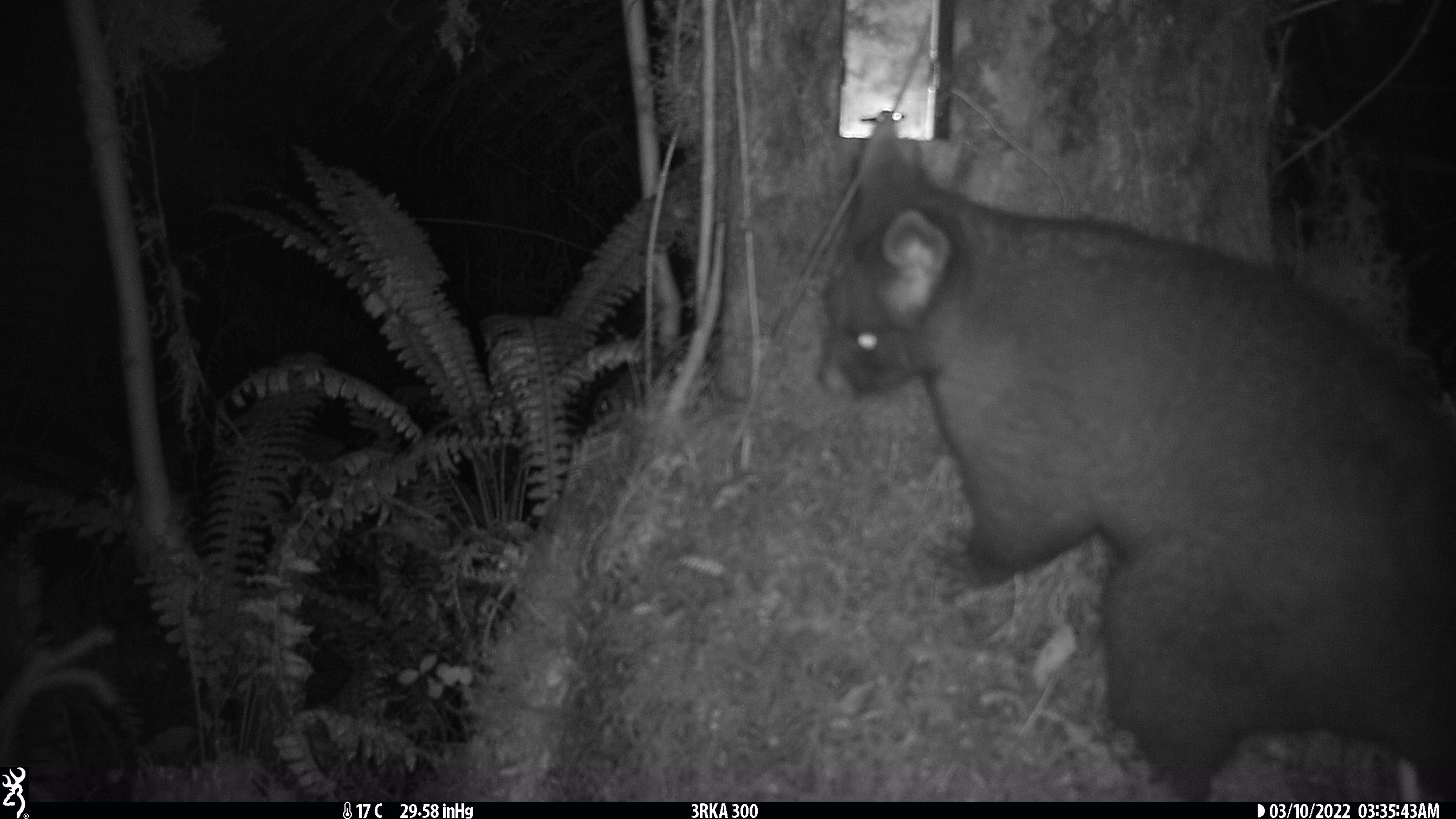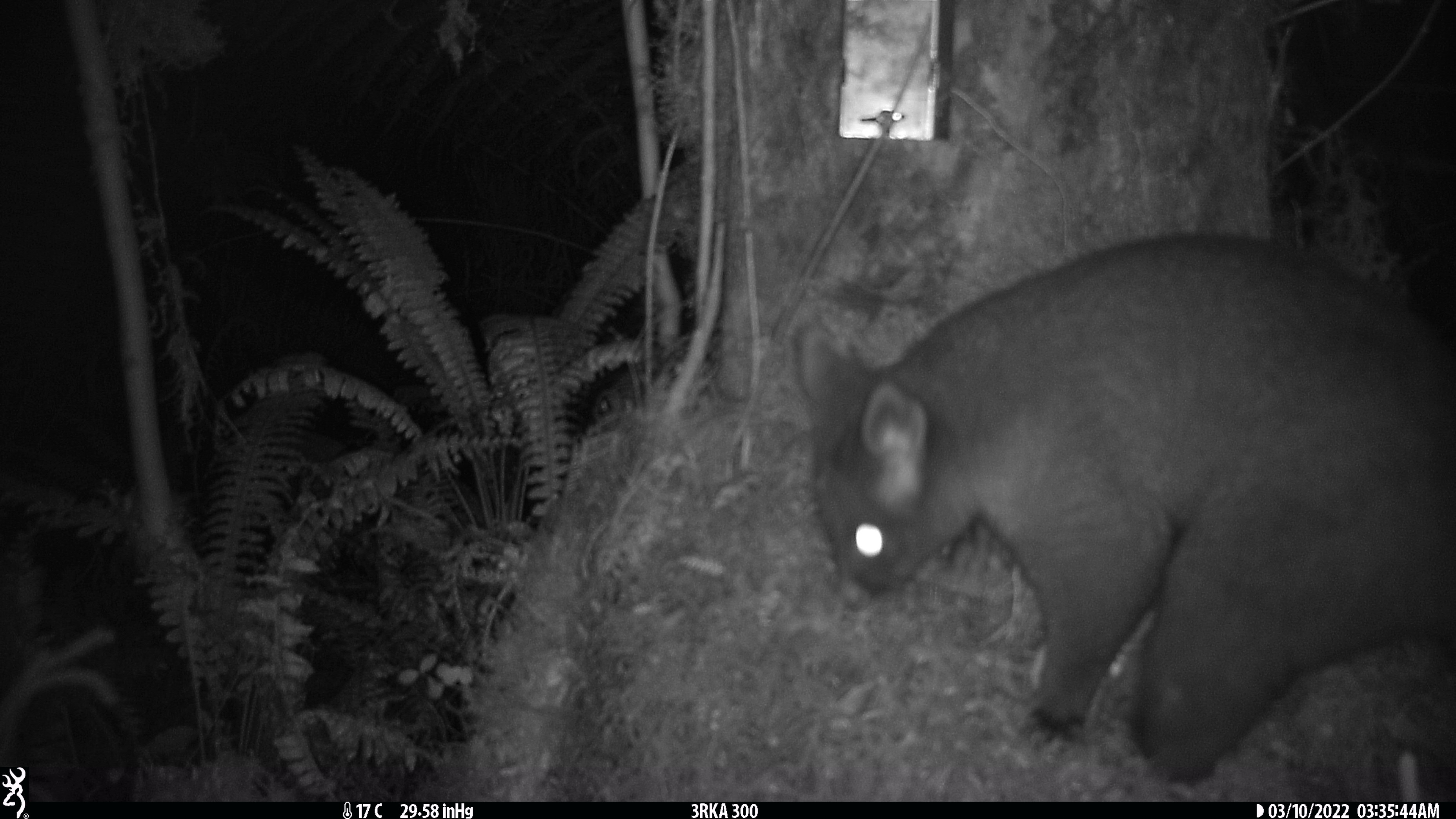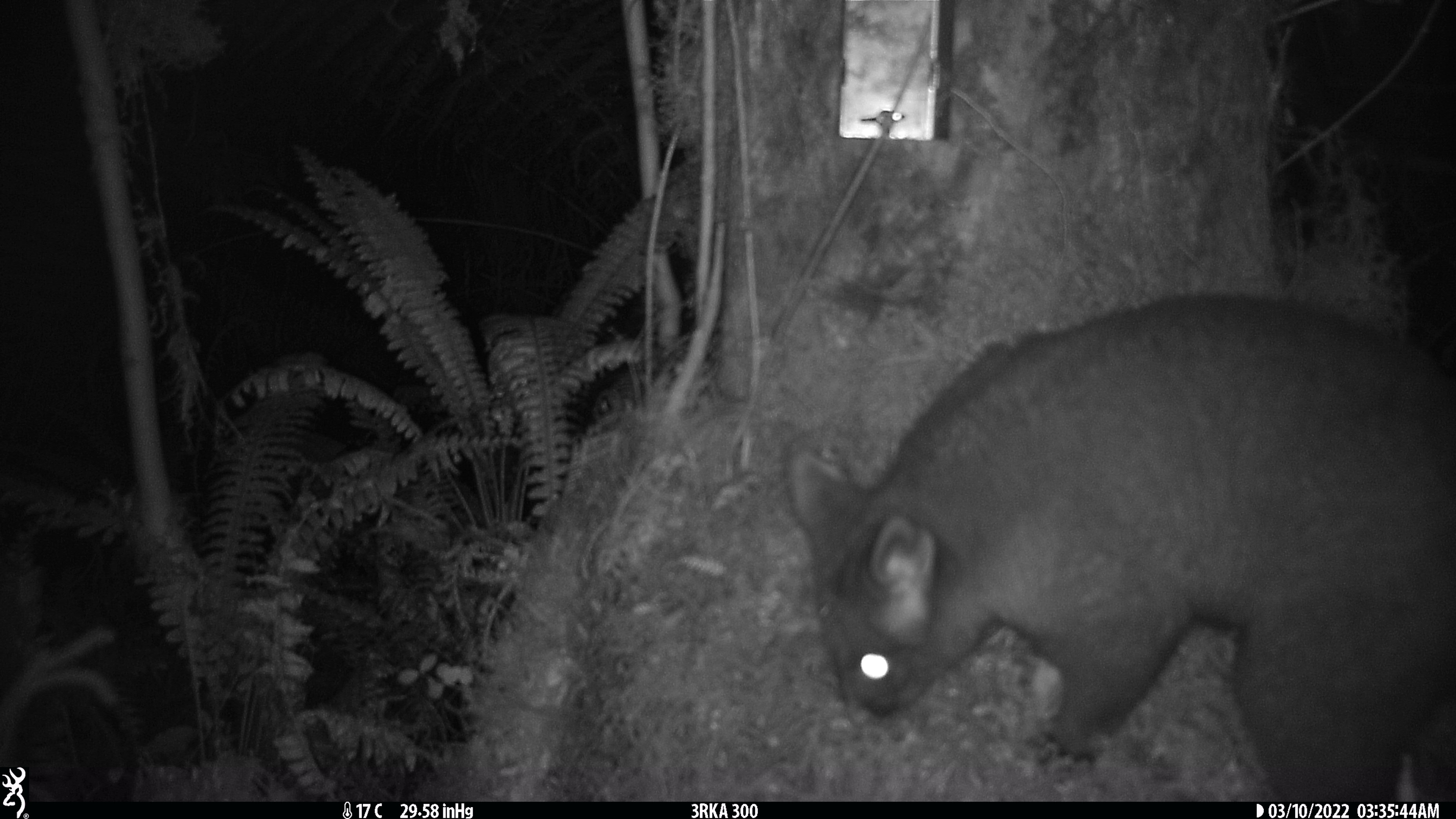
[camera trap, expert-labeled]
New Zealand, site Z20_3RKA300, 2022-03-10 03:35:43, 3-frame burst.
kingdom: Animalia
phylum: Chordata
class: Mammalia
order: Diprotodontia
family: Phalangeridae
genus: Trichosurus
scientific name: Trichosurus vulpecula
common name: common brushtail possum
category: possum